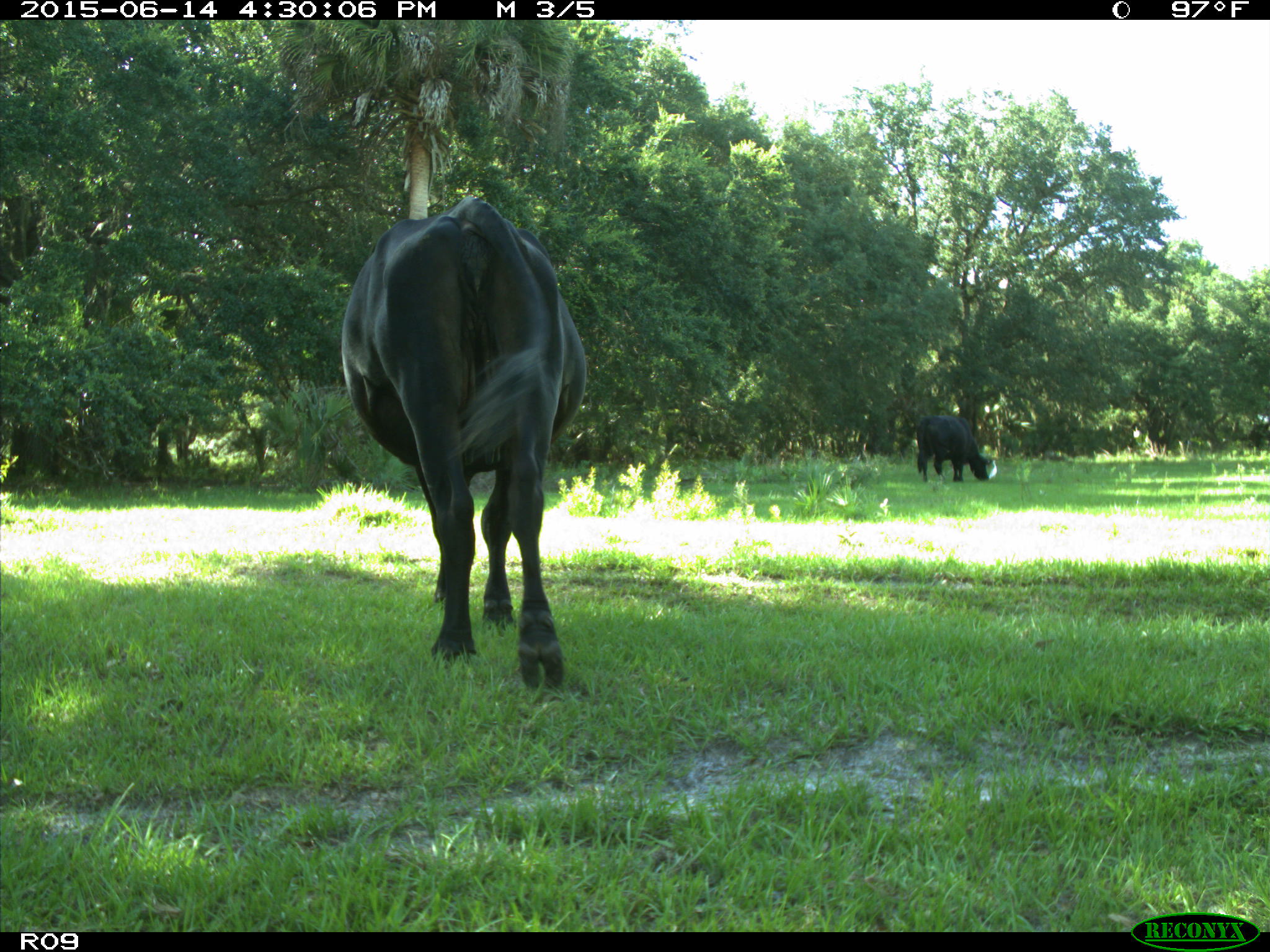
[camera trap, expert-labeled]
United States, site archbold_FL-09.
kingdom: Animalia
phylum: Chordata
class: Mammalia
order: Artiodactyla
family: Bovidae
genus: Bos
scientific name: Bos taurus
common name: domestic cow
Bos taurus (domestic cow).